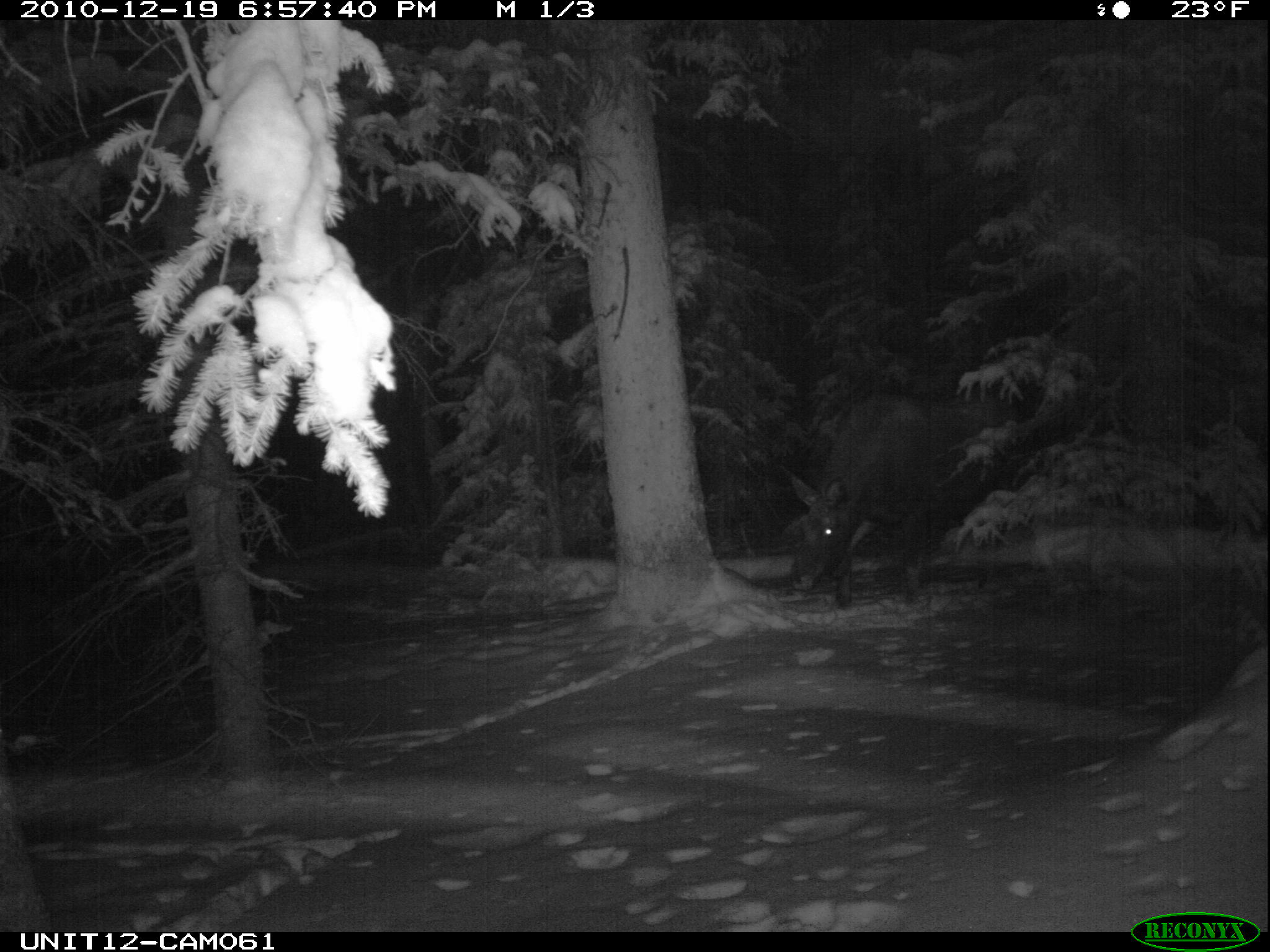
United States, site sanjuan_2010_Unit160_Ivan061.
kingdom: Animalia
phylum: Chordata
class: Mammalia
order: Artiodactyla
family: Cervidae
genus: Alces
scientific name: Alces alces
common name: moose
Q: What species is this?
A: Alces alces (moose).